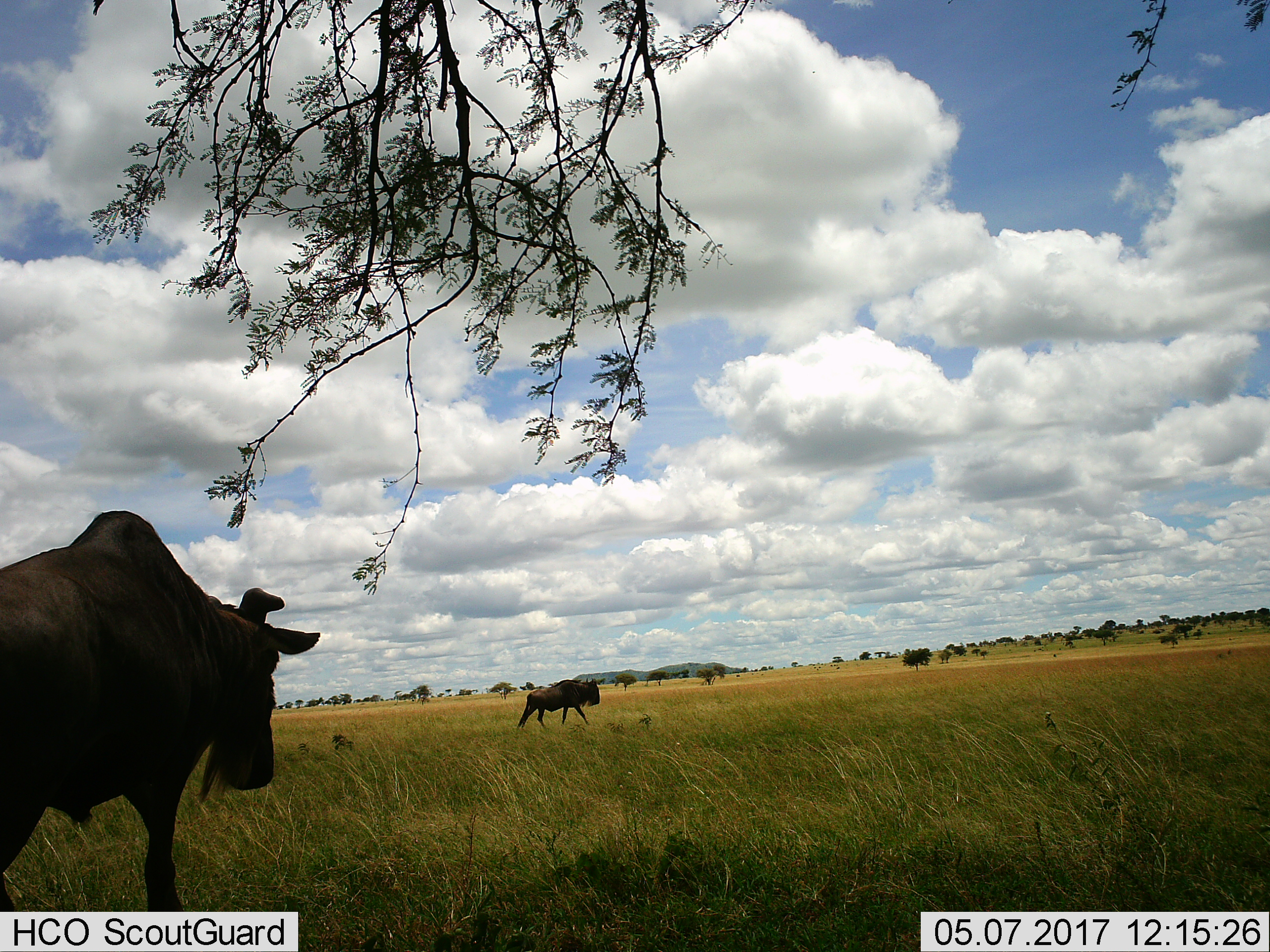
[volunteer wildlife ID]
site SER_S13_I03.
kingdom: Animalia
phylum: Chordata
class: Mammalia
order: Artiodactyla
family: Bovidae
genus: Connochaetes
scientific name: Connochaetes taurinus taurinus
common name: blue wildebeest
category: wildebeestblue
Wildebeestblue (blue wildebeest) (Connochaetes taurinus taurinus), count 2. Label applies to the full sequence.